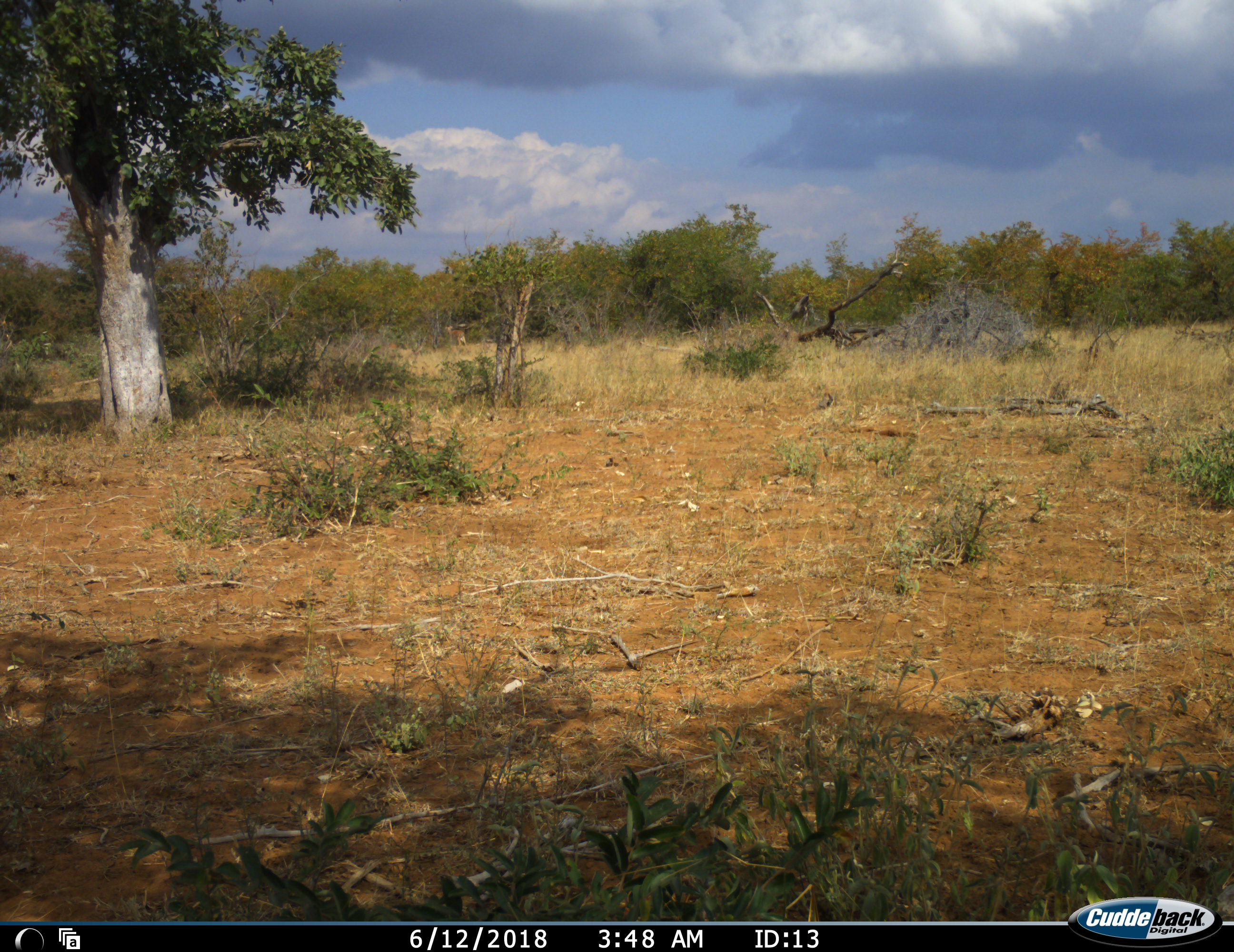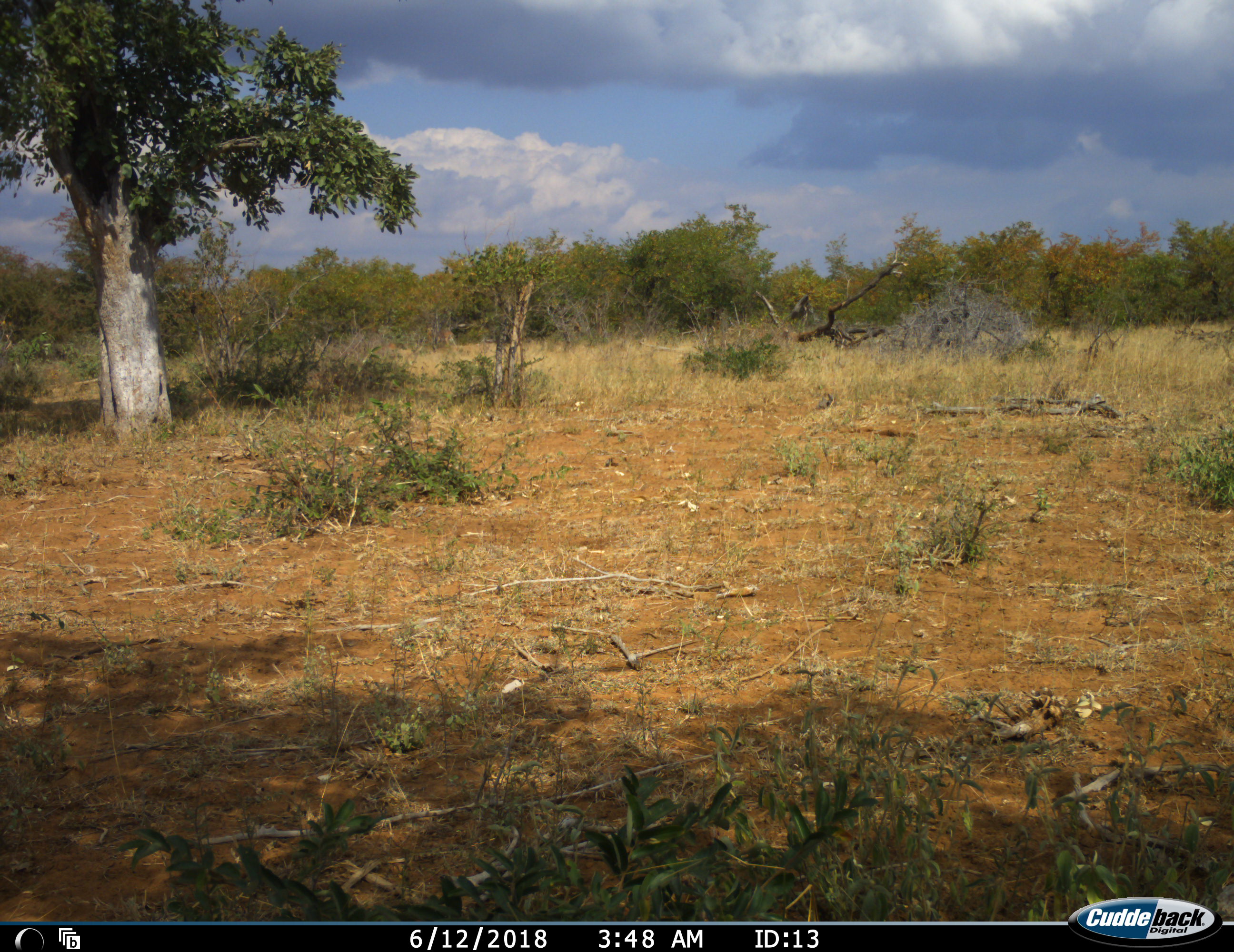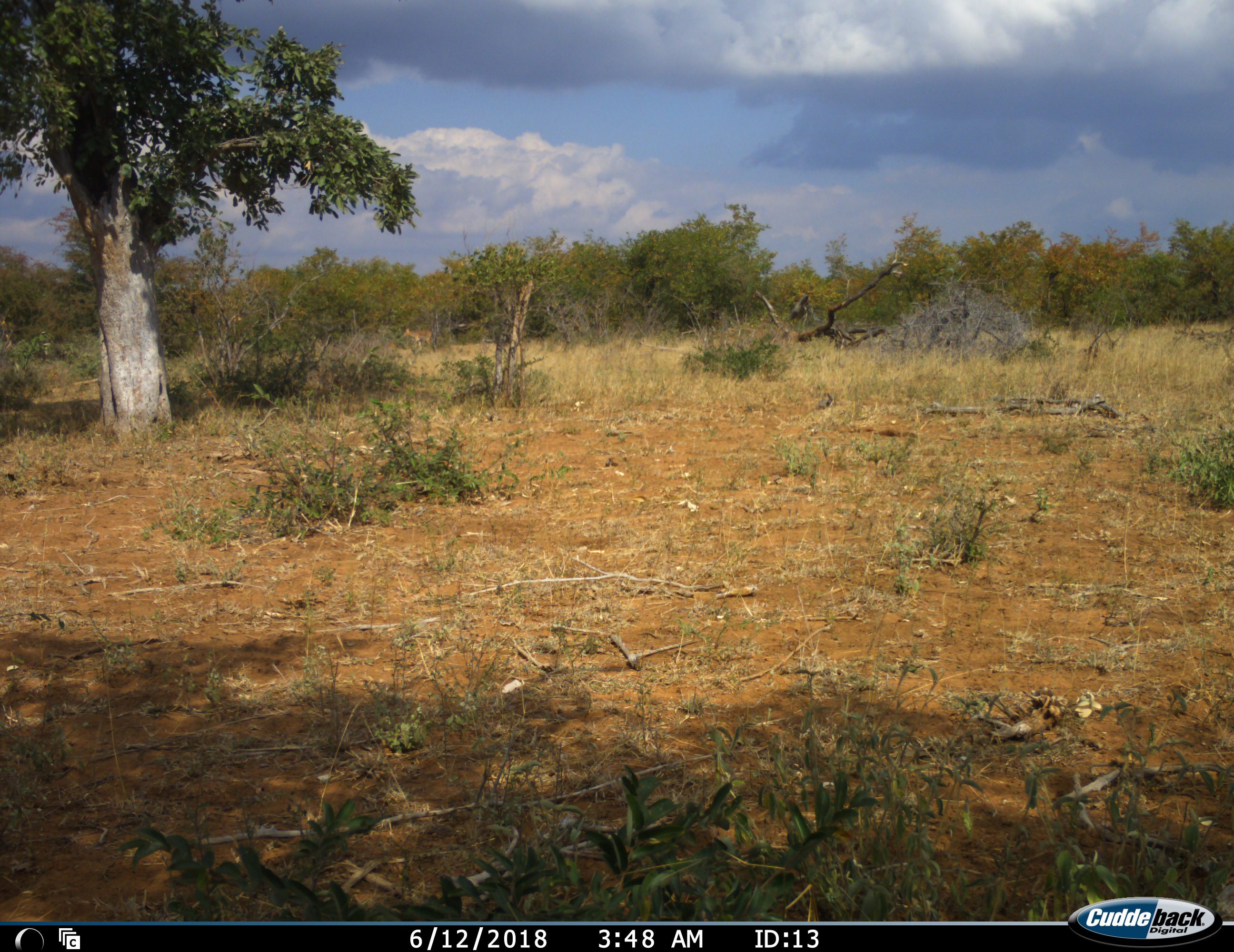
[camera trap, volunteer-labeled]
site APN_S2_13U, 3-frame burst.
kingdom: Animalia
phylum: Chordata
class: Mammalia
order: Artiodactyla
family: Bovidae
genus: Aepyceros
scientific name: Aepyceros melampus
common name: impala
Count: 1.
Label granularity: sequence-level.